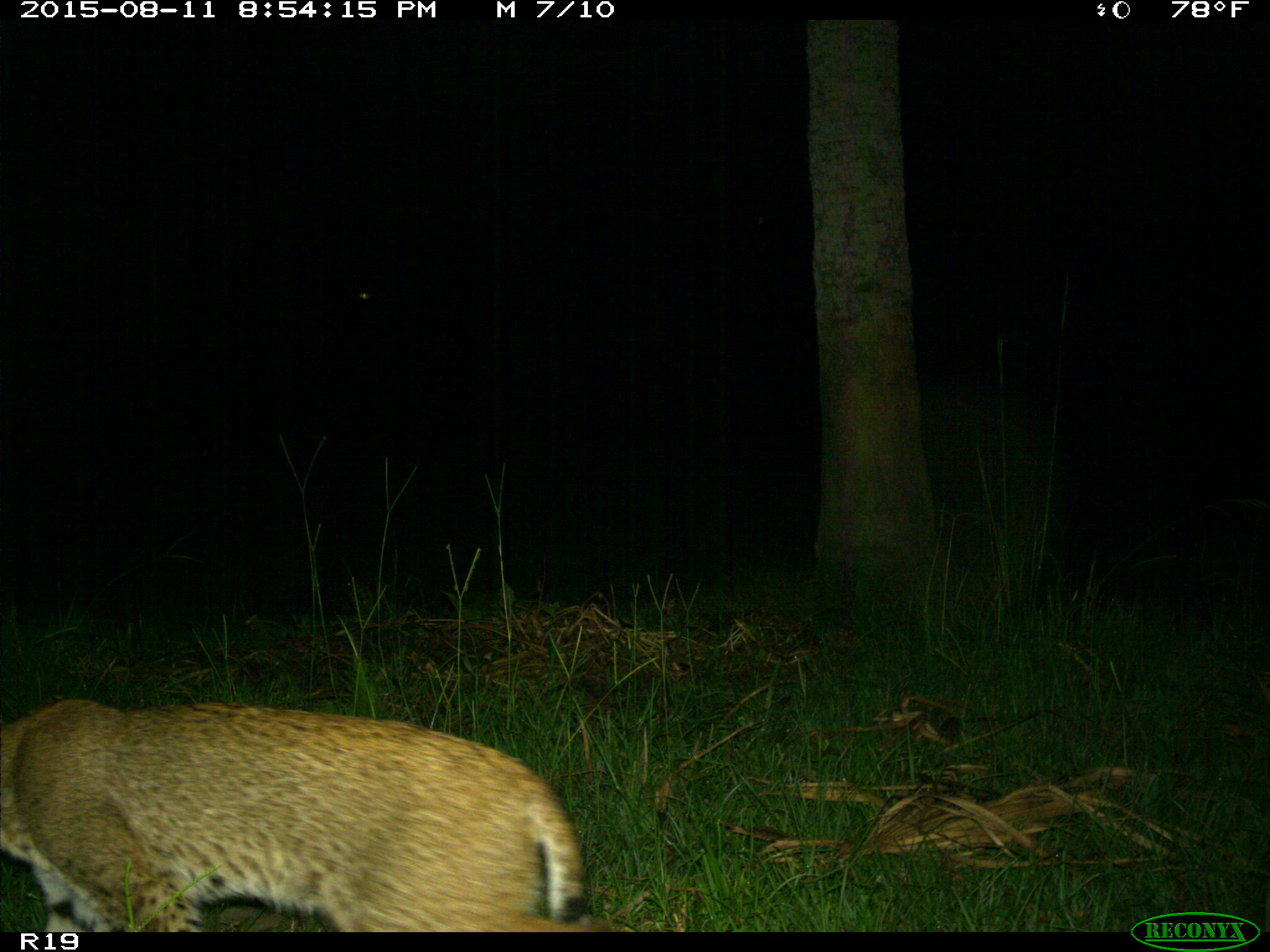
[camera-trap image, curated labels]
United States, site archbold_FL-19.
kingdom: Animalia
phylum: Chordata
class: Mammalia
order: Carnivora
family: Felidae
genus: Lynx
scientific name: Lynx rufus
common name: bobcat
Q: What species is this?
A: Lynx rufus (bobcat).